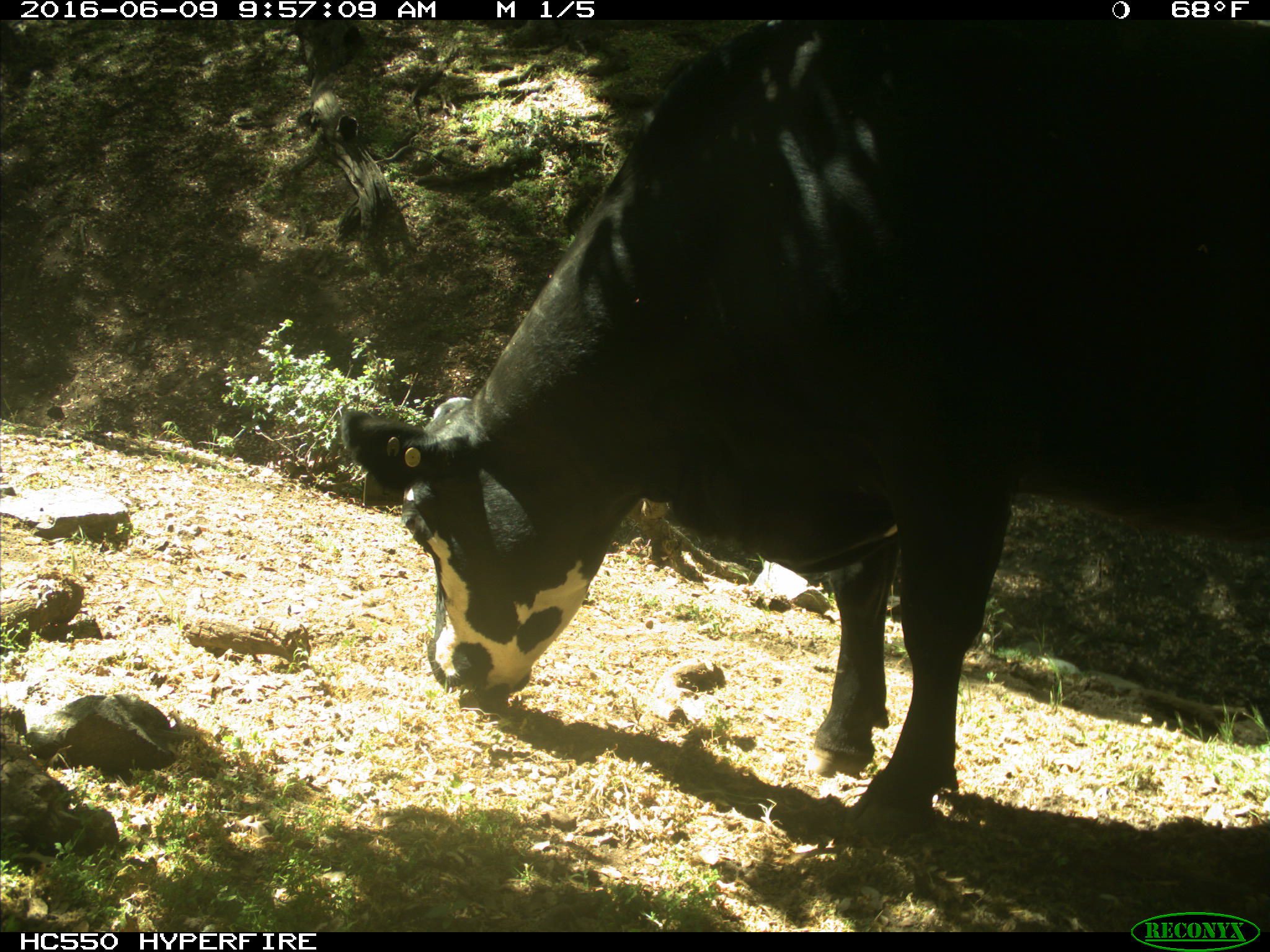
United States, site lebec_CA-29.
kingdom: Animalia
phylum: Chordata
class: Mammalia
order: Artiodactyla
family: Bovidae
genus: Bos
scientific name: Bos taurus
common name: domestic cow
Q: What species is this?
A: Bos taurus (domestic cow).